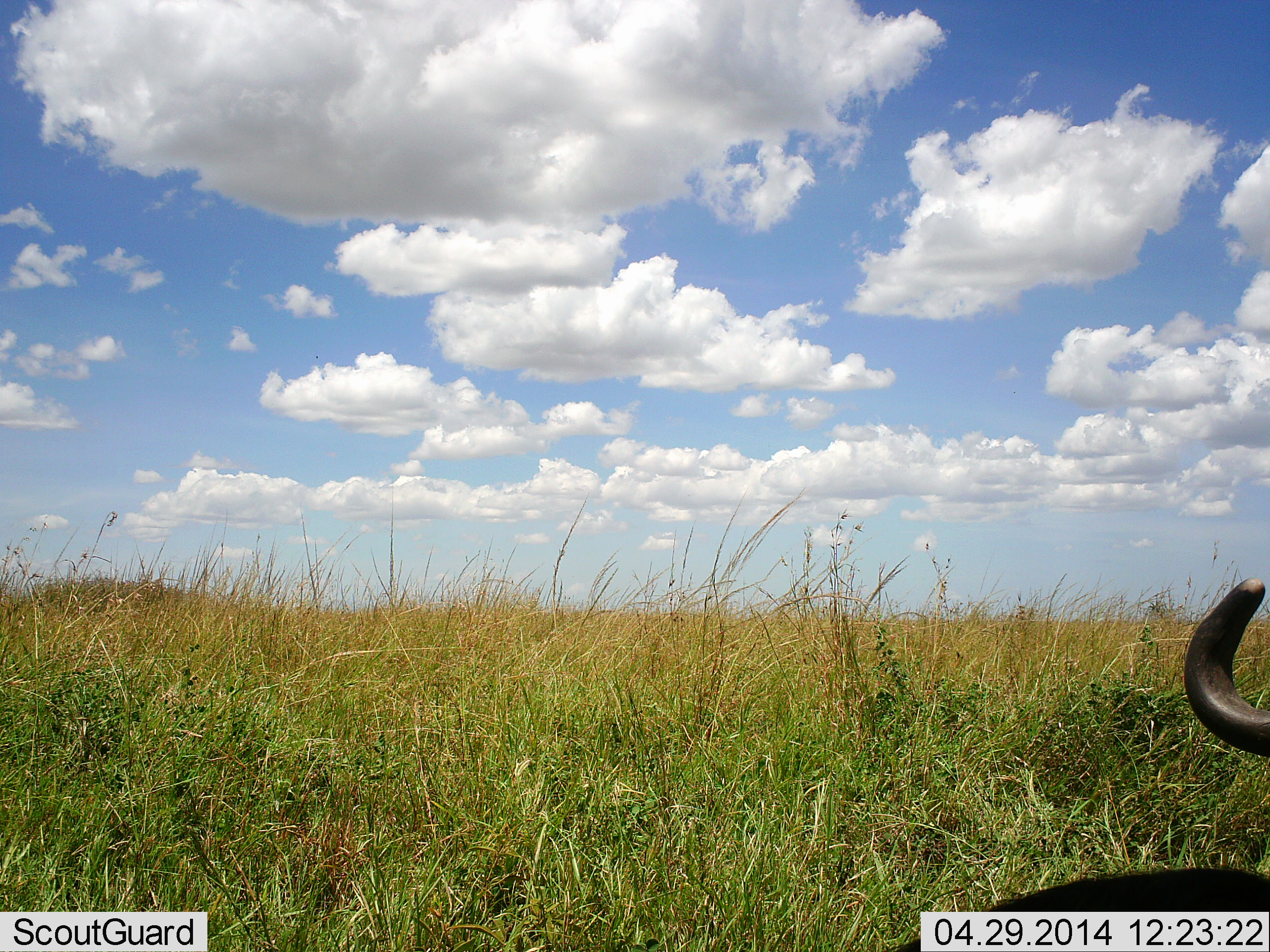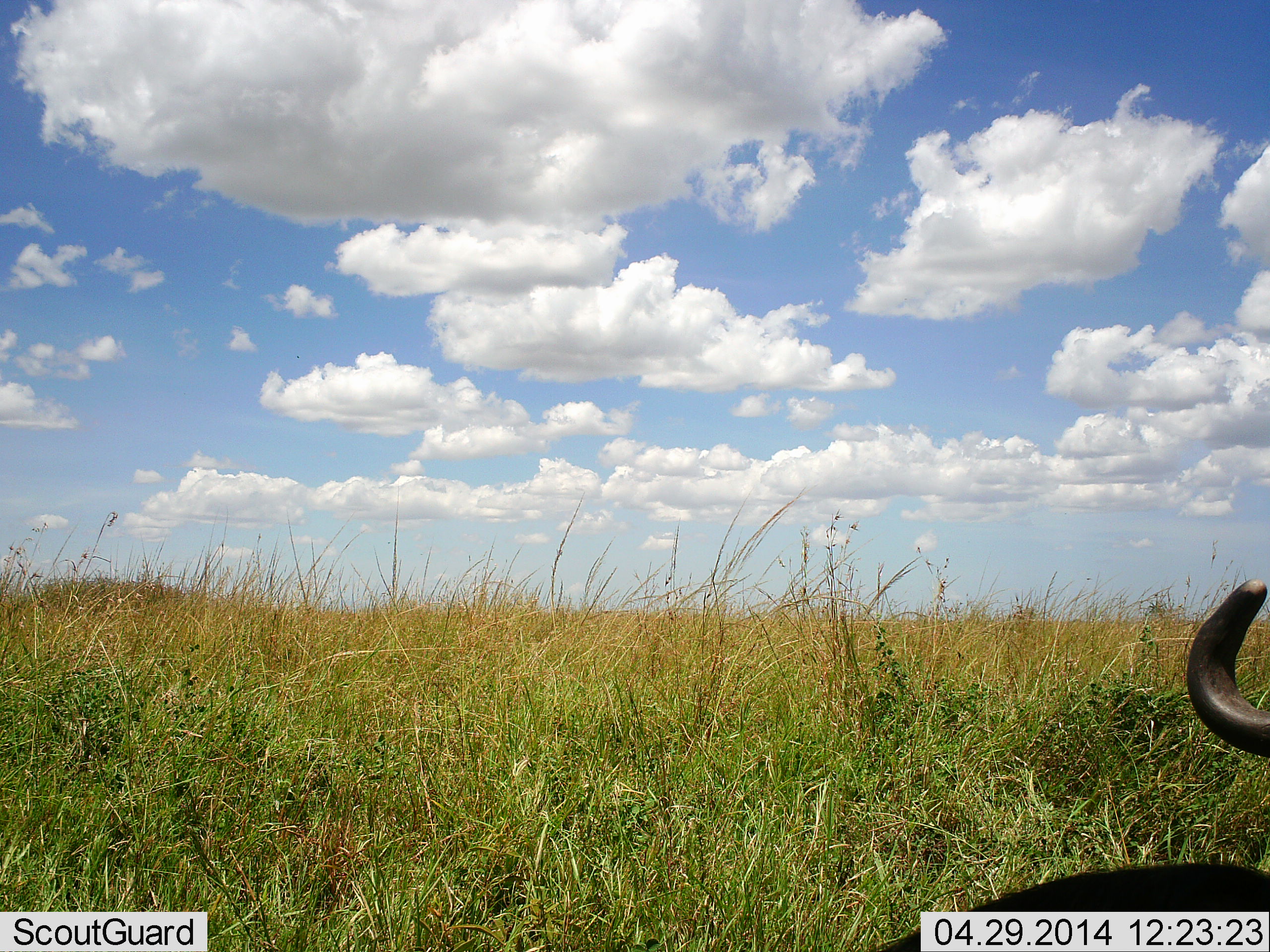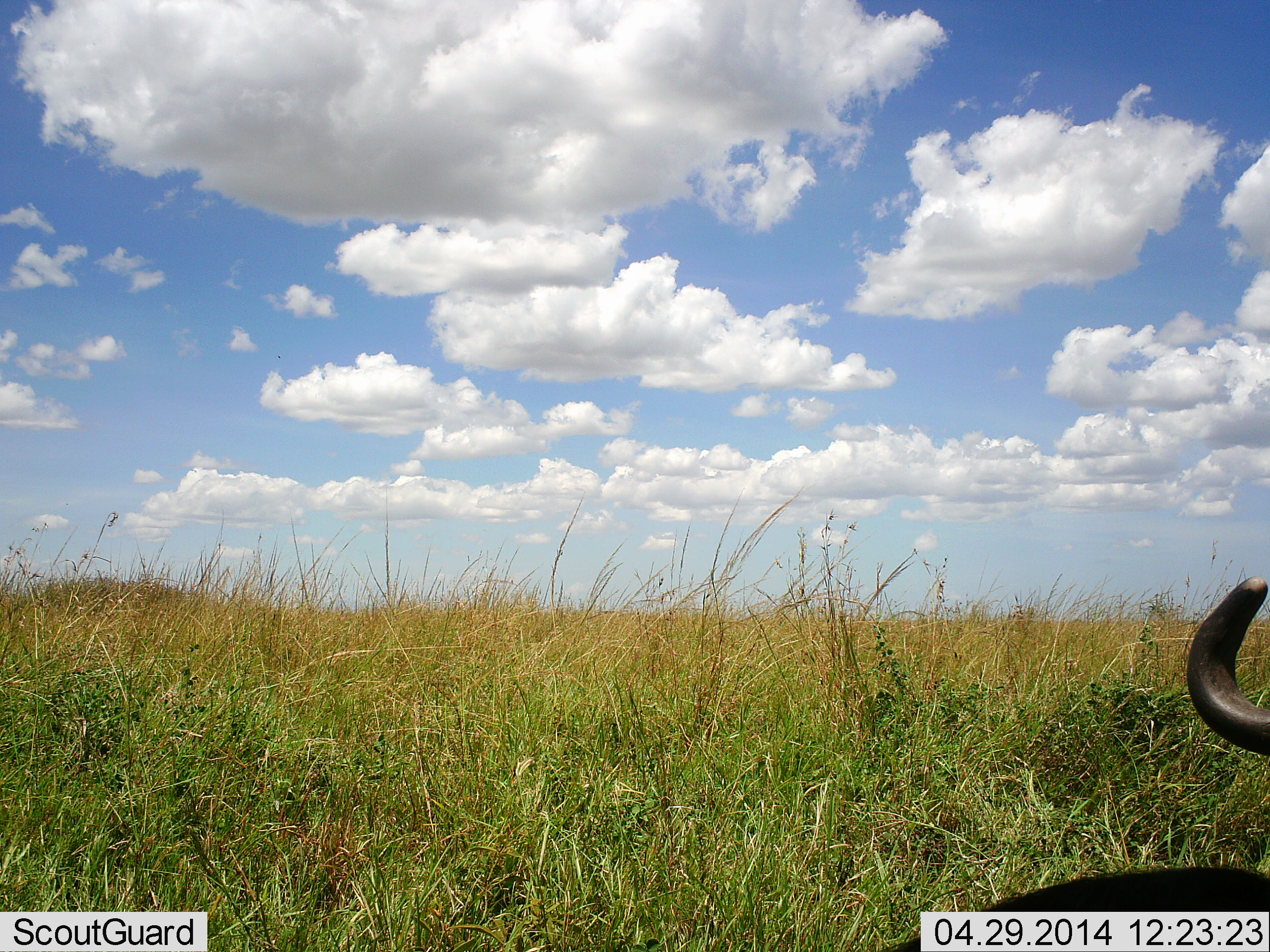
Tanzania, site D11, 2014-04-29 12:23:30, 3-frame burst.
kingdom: Animalia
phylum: Chordata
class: Mammalia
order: Artiodactyla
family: Bovidae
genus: Connochaetes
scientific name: Connochaetes taurinus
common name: blue wildebeest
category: wildebeest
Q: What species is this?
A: Wildebeest (blue wildebeest) (Connochaetes taurinus).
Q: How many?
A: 1.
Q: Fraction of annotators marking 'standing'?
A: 17%.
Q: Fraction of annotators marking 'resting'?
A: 78%.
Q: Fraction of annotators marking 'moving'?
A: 0%.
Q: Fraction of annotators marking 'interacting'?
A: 3%.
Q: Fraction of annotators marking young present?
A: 0%.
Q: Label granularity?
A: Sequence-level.